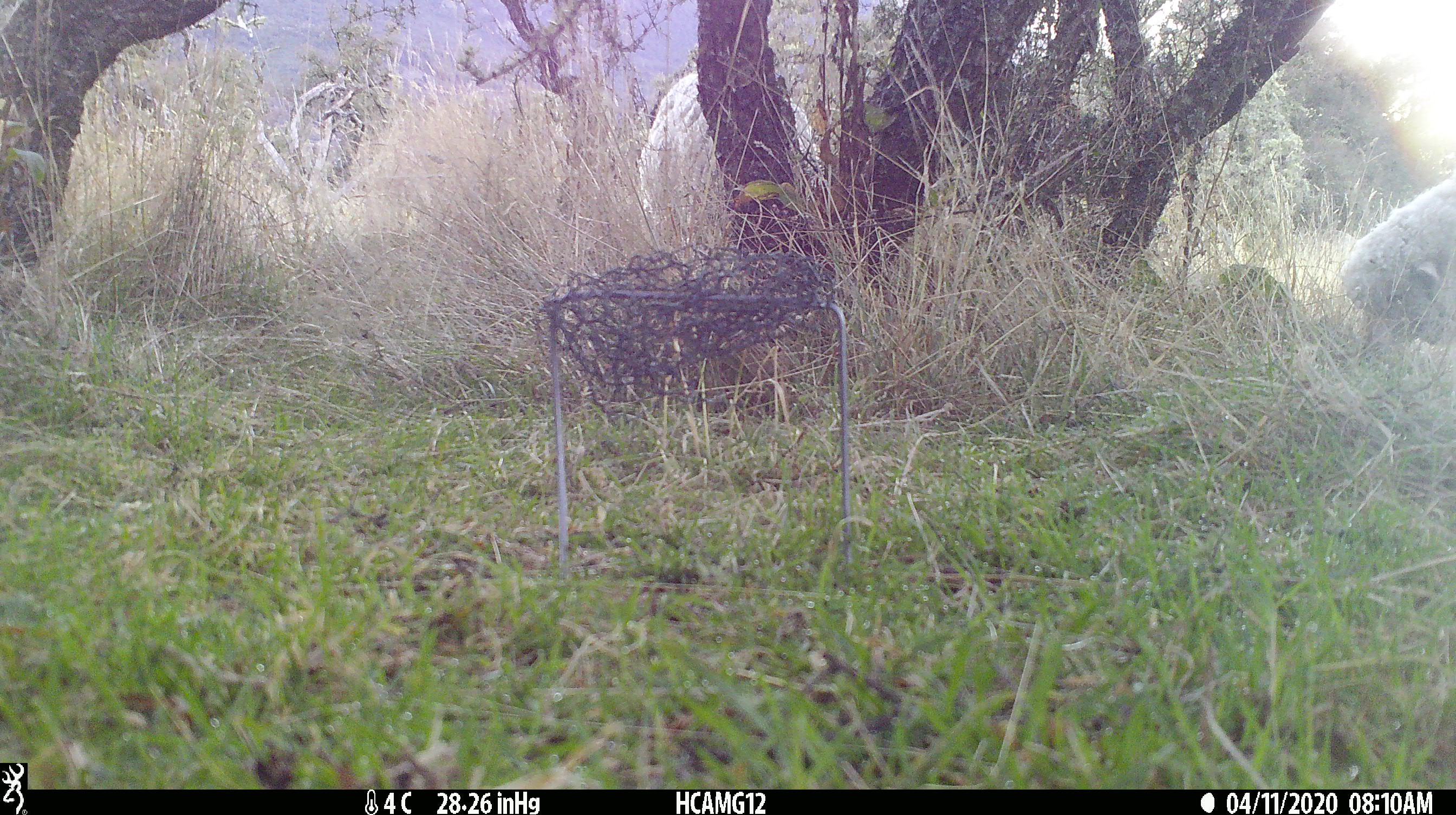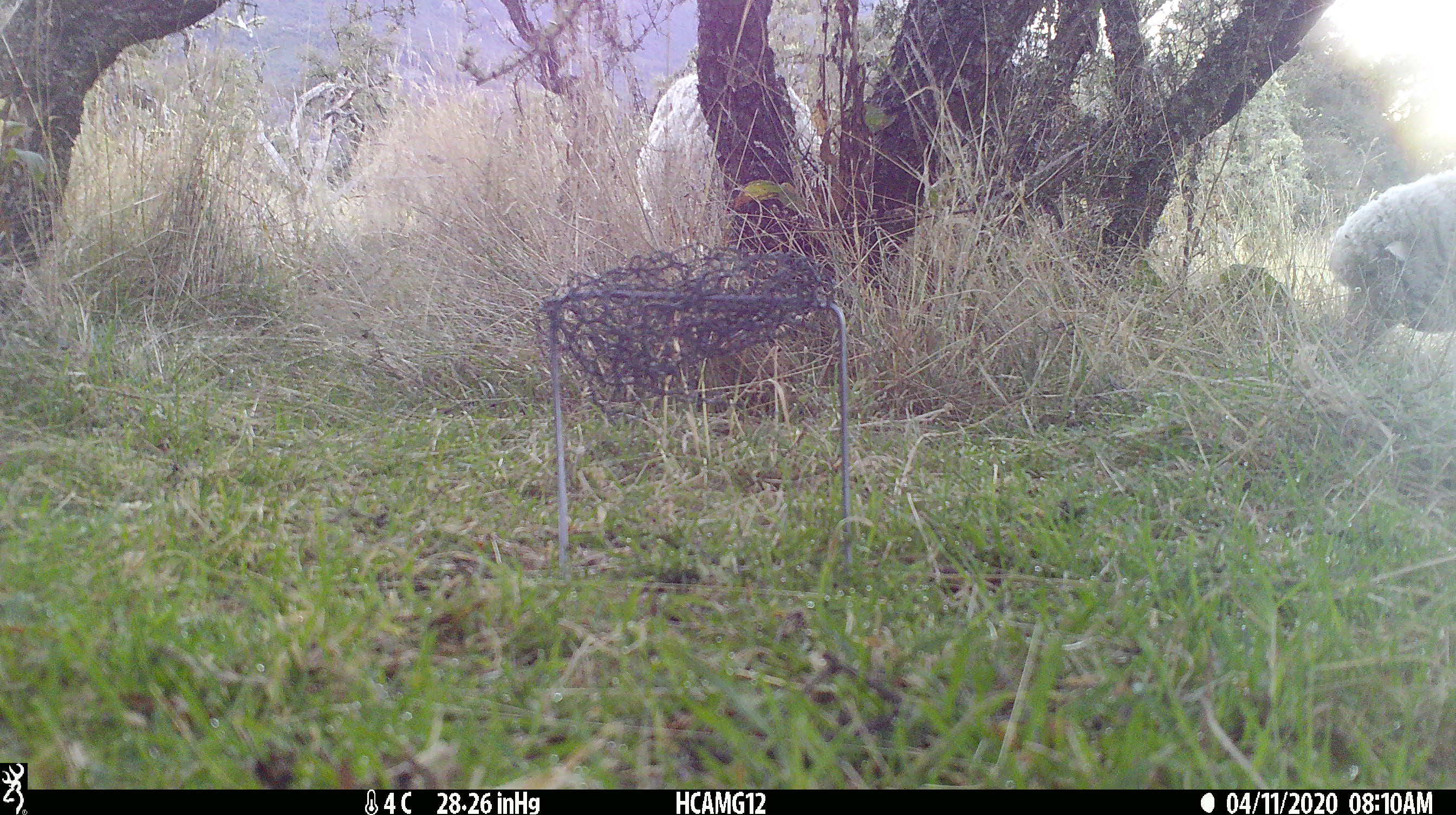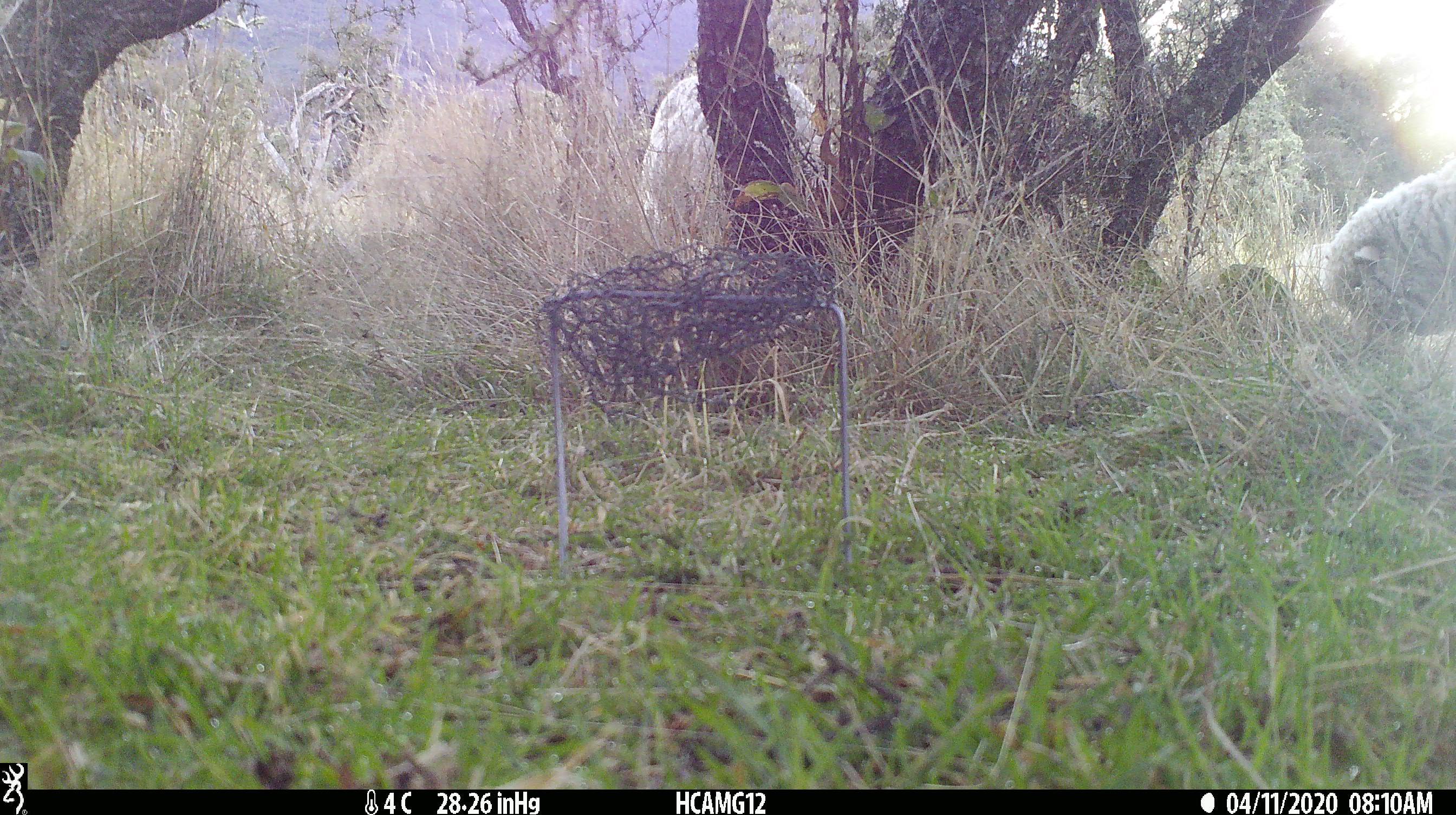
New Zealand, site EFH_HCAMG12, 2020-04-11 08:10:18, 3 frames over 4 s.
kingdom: Animalia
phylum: Chordata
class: Mammalia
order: Artiodactyla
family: Bovidae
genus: Ovis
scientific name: Ovis aries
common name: domestic sheep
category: sheep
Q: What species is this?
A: Sheep (domestic sheep) (Ovis aries).